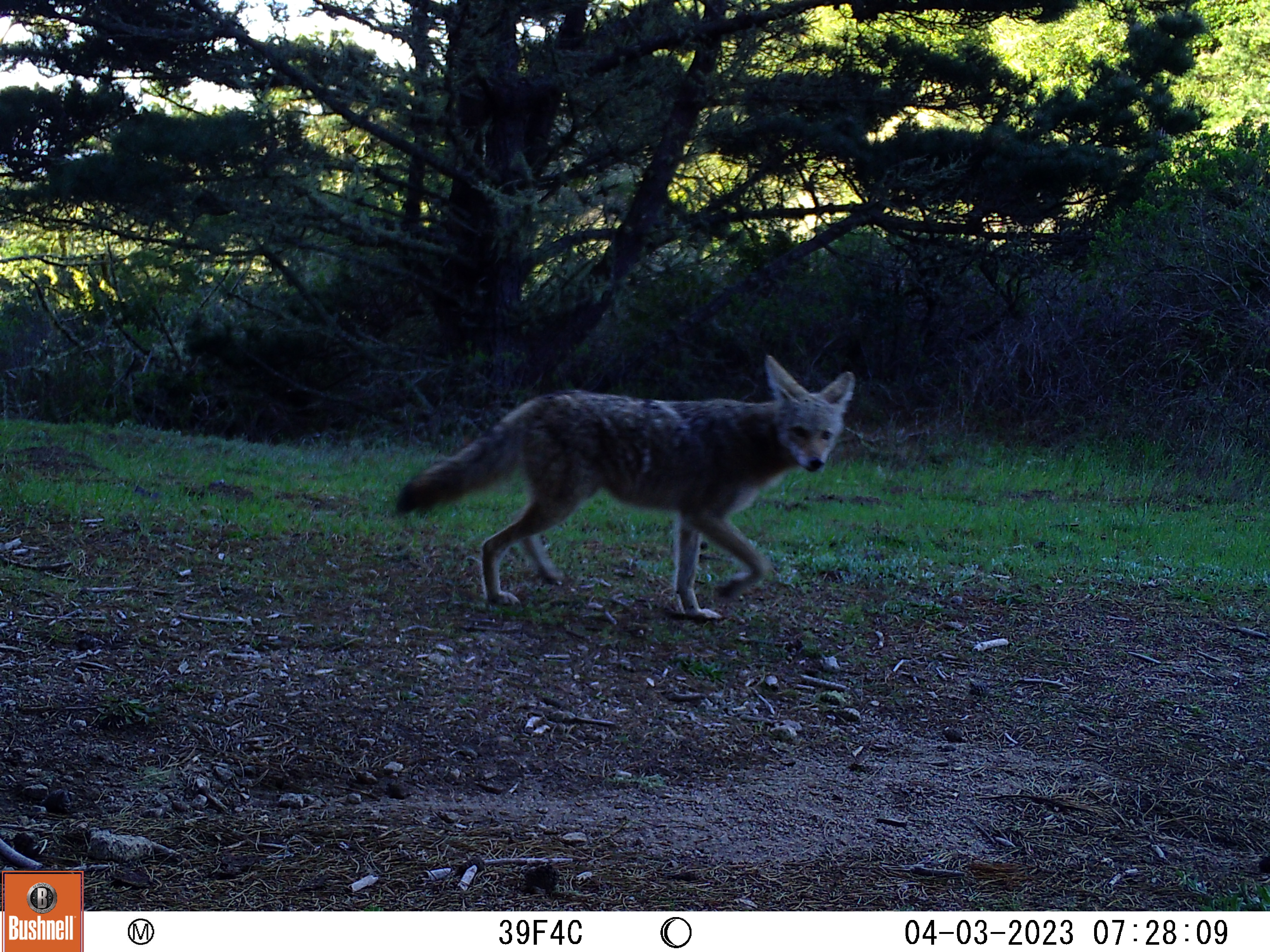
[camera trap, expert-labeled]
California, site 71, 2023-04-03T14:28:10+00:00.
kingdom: Animalia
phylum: Chordata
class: Mammalia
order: Carnivora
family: Canidae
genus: Canis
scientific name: Canis latrans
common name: coyote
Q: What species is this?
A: Coyote (Canis latrans).